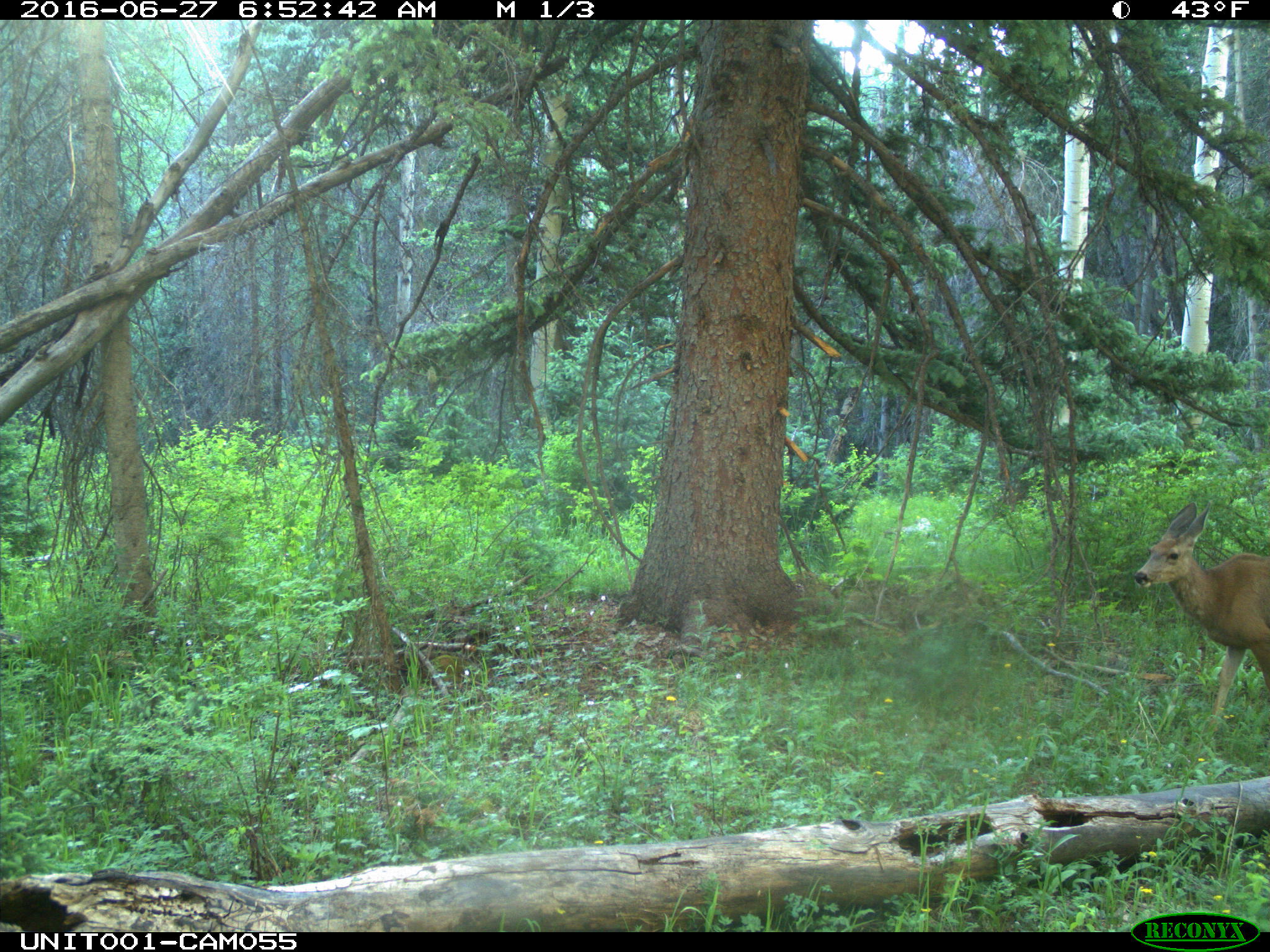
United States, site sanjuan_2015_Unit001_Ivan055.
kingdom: Animalia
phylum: Chordata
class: Mammalia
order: Artiodactyla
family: Cervidae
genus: Odocoileus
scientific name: Odocoileus hemionus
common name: mule deer